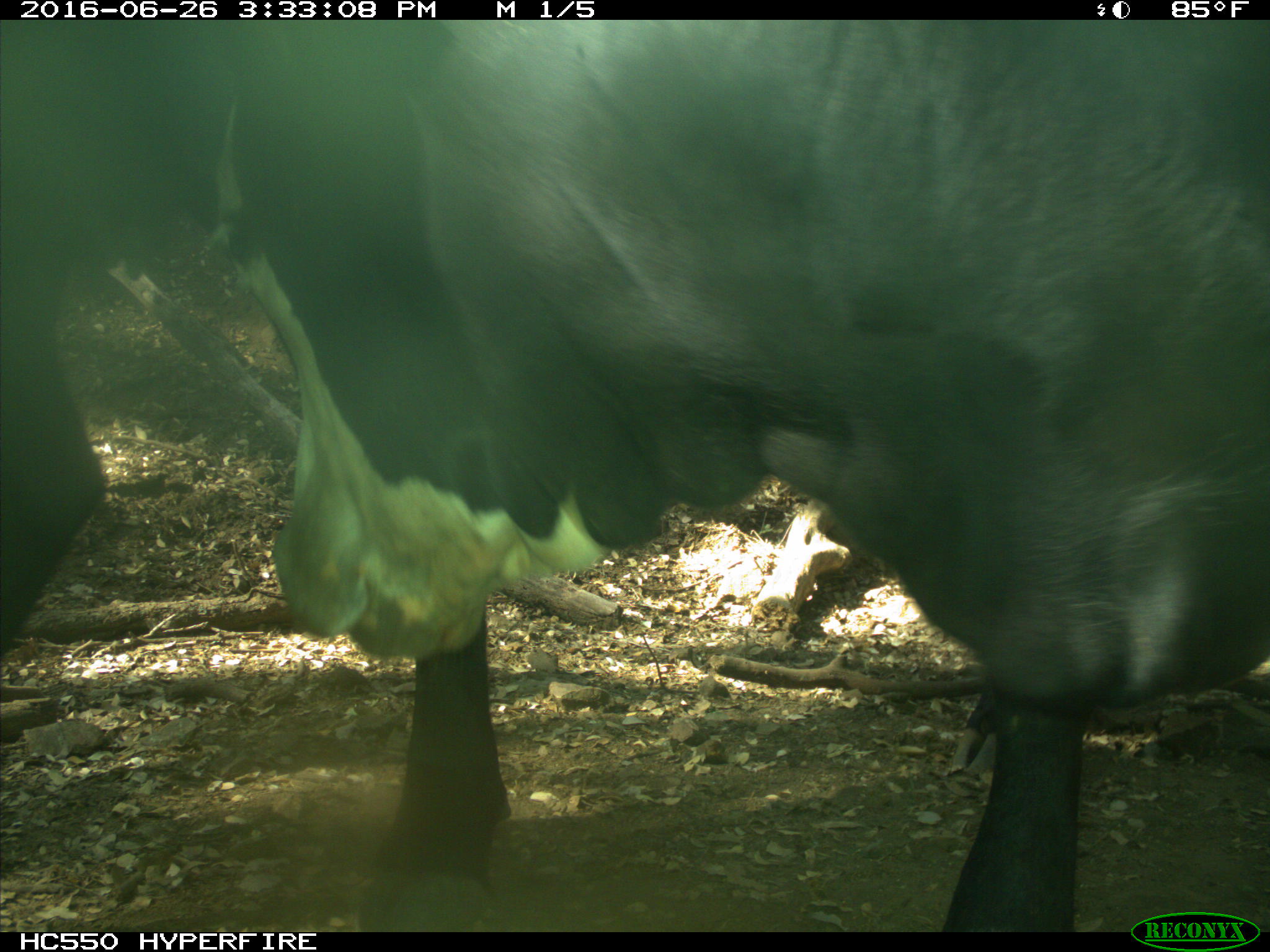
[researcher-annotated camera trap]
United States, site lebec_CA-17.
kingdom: Animalia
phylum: Chordata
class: Mammalia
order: Artiodactyla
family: Bovidae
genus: Bos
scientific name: Bos taurus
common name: domestic cow